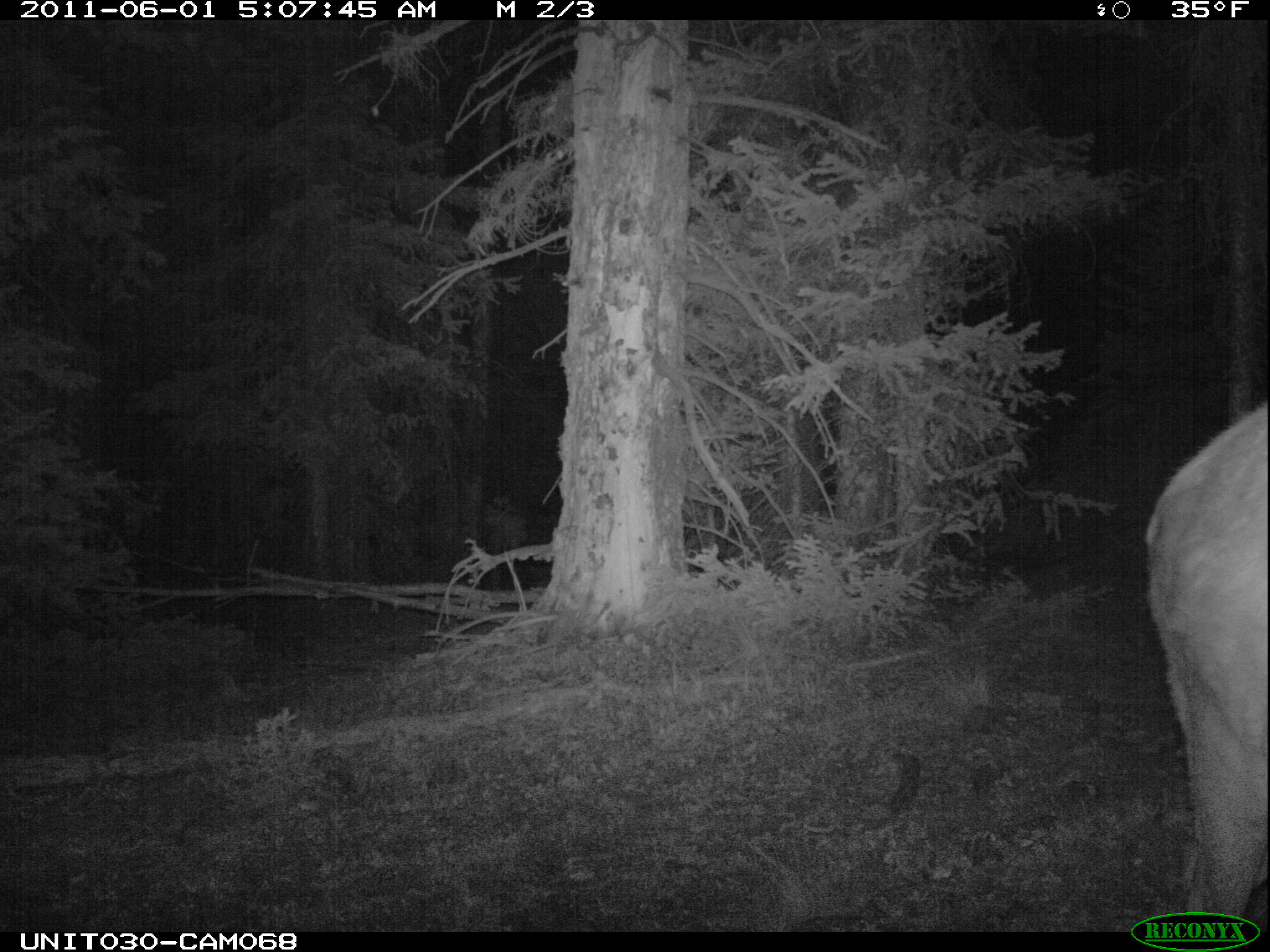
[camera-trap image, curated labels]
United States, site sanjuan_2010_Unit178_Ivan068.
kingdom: Animalia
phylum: Chordata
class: Mammalia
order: Artiodactyla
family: Cervidae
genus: Cervus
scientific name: Cervus elaphus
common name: red deer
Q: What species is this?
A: Cervus elaphus (red deer).